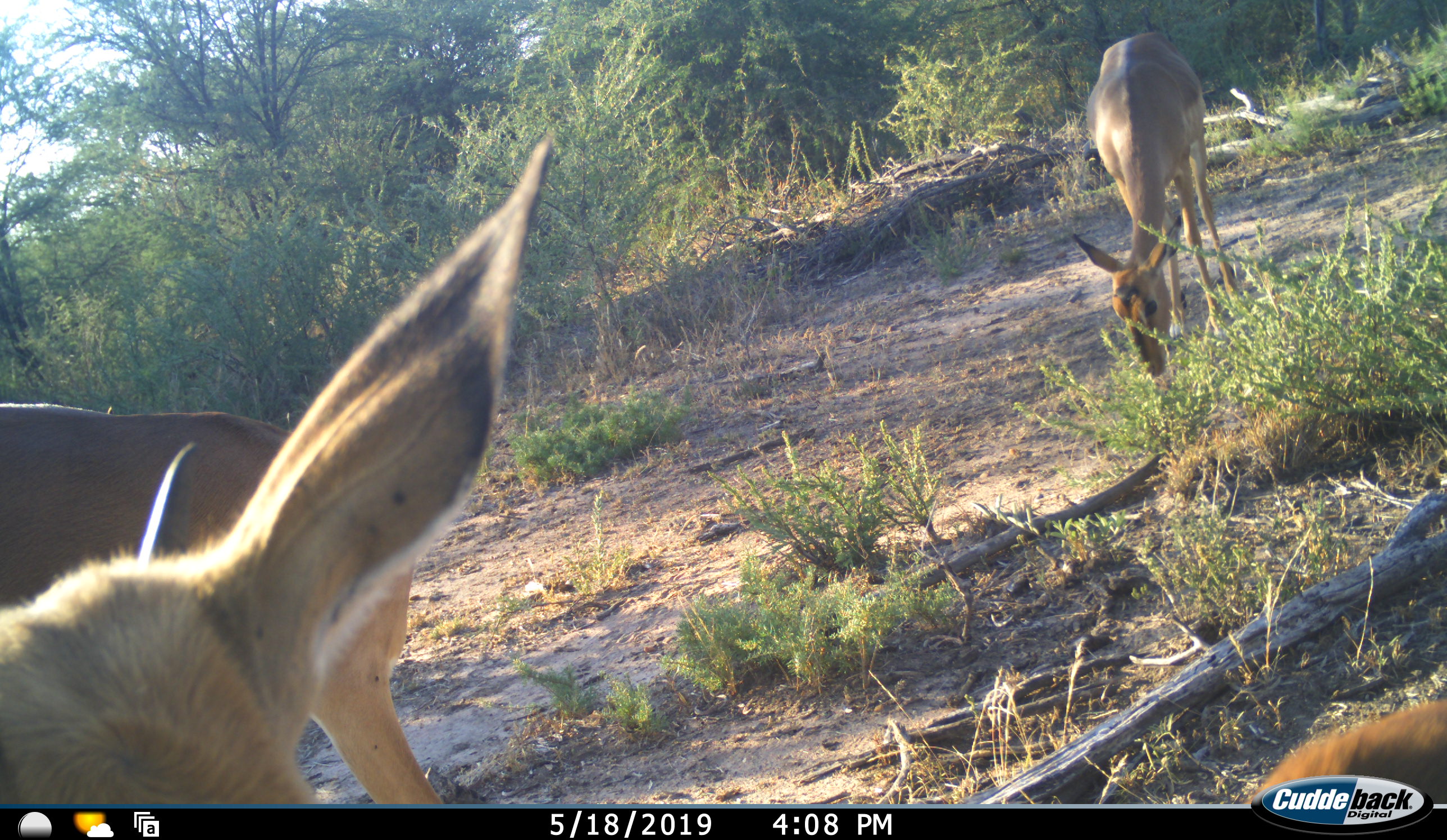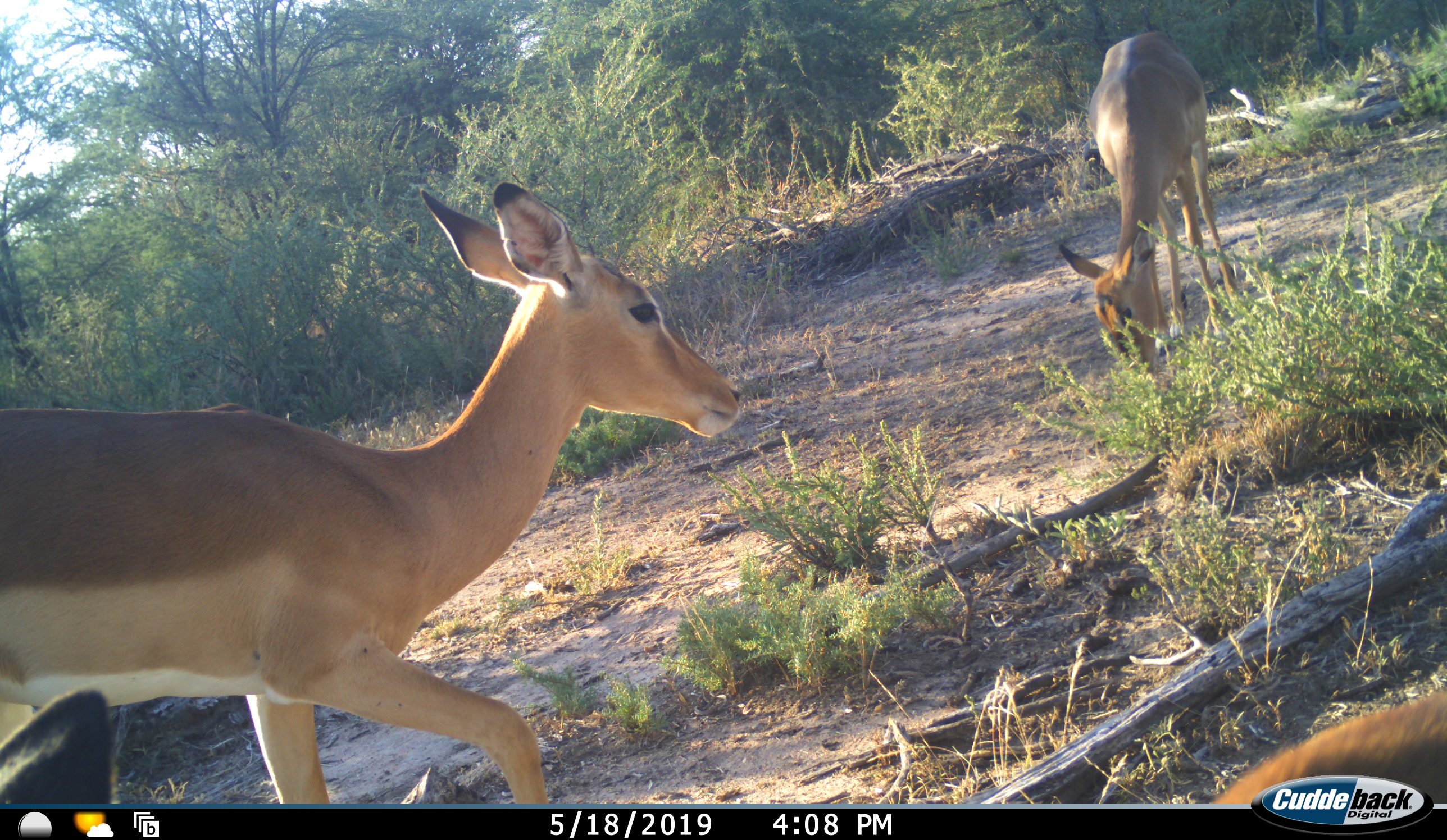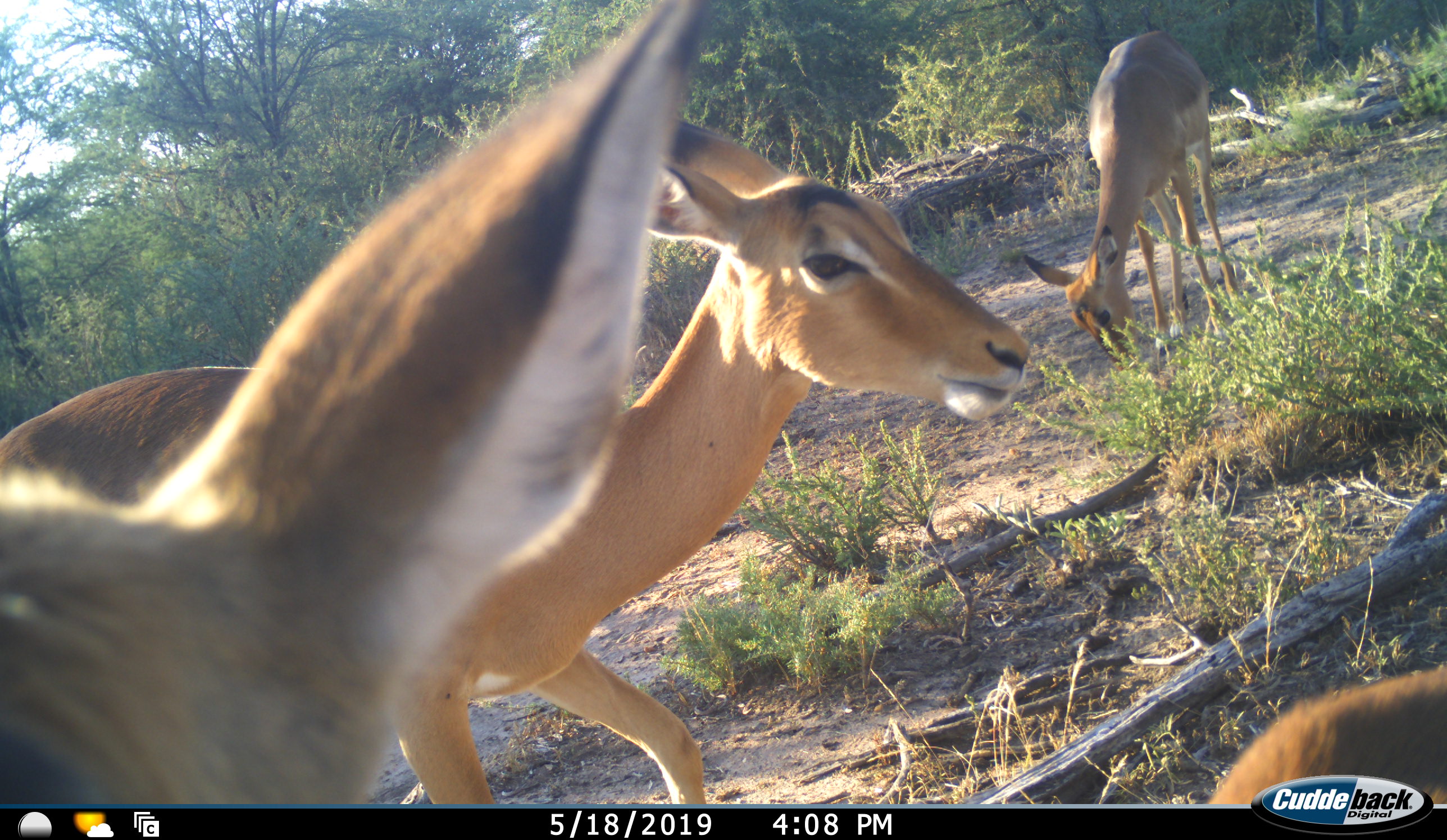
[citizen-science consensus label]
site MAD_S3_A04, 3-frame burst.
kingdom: Animalia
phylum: Chordata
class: Mammalia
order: Artiodactyla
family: Bovidae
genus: Aepyceros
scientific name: Aepyceros melampus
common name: impala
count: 4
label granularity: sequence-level